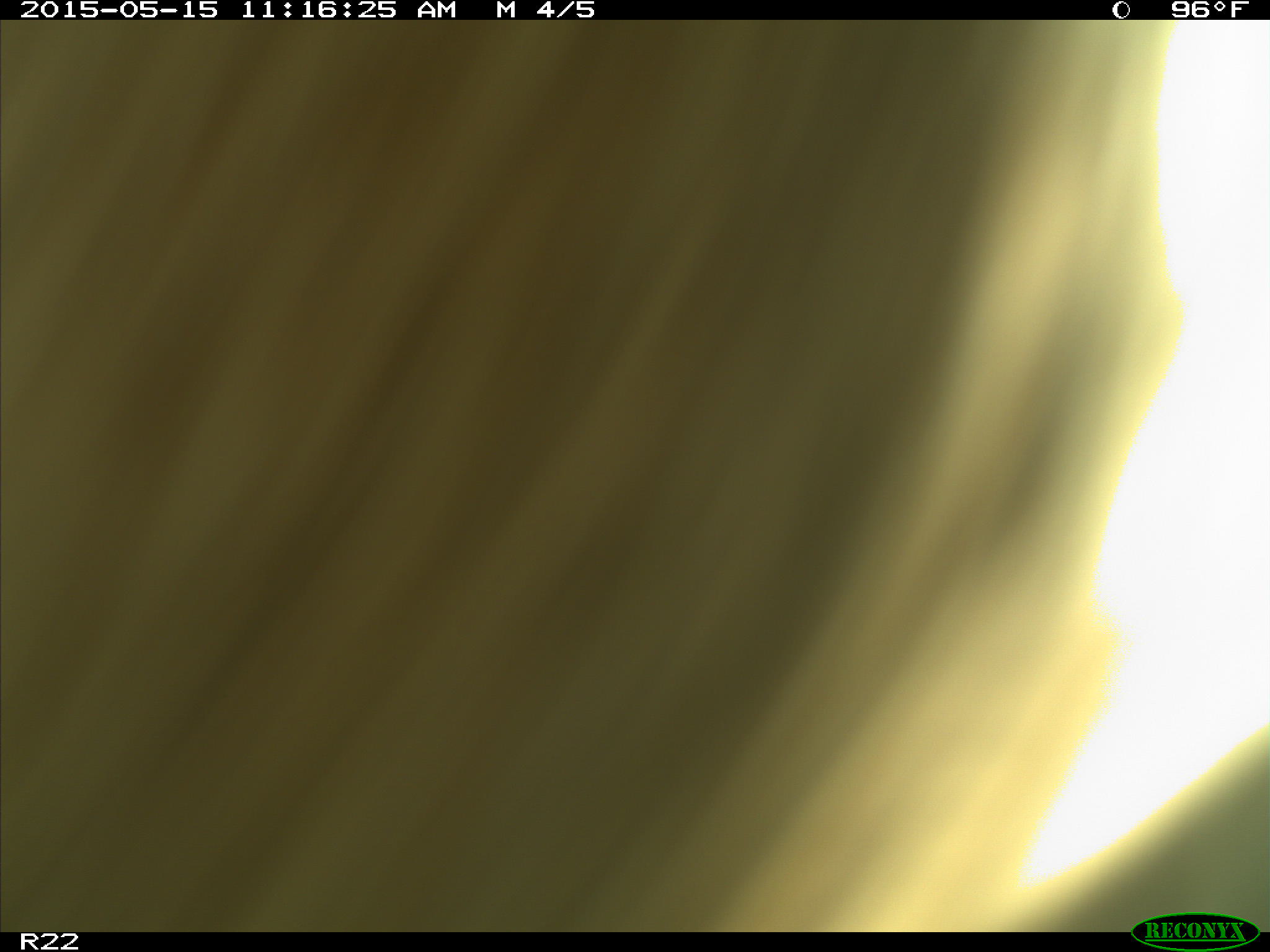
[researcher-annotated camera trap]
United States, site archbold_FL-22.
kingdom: Animalia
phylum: Chordata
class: Mammalia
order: Artiodactyla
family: Bovidae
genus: Bos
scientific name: Bos taurus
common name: domestic cow